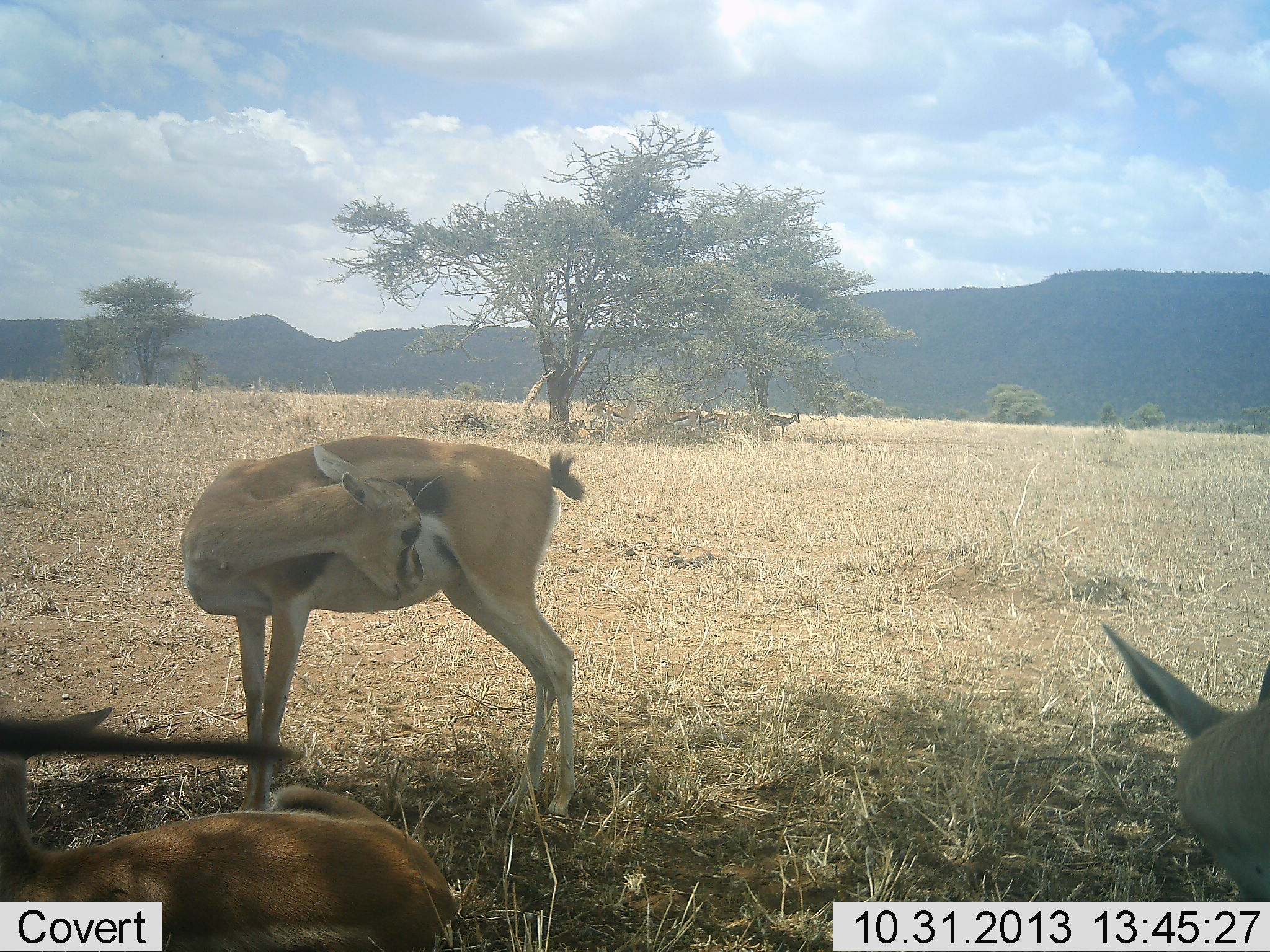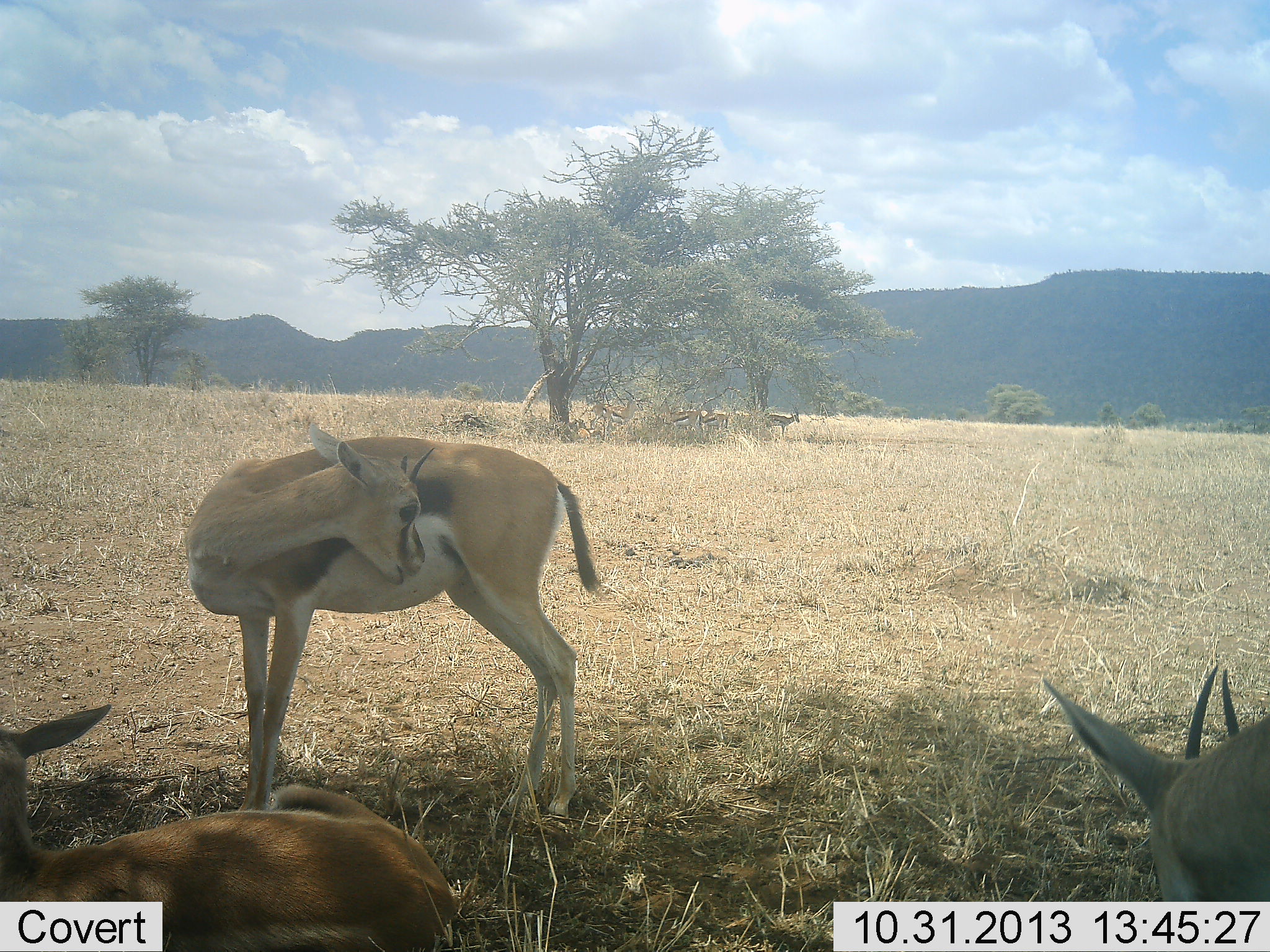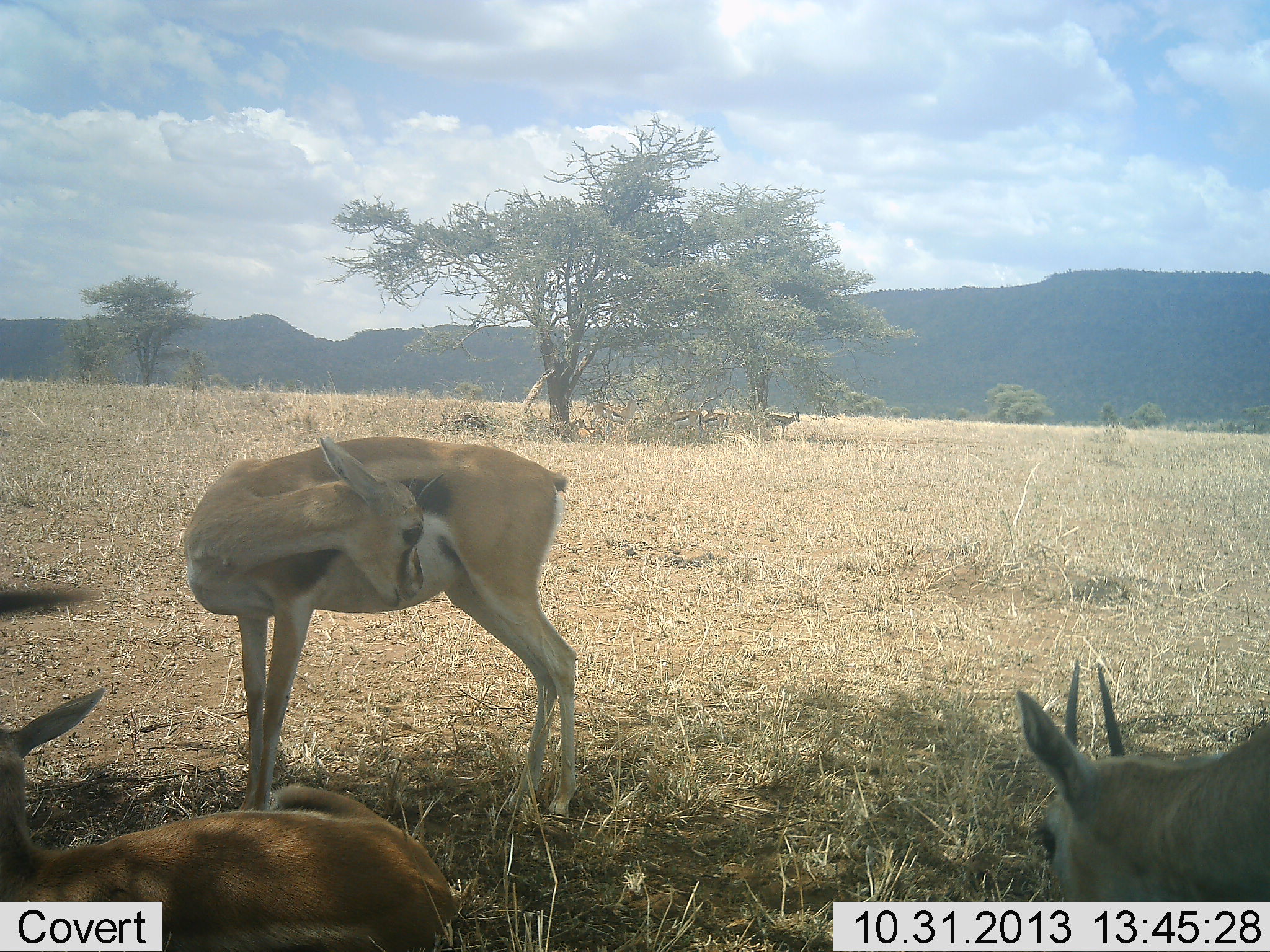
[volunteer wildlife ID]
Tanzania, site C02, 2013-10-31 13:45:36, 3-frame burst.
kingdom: Animalia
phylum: Chordata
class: Mammalia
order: Artiodactyla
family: Bovidae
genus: Eudorcas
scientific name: Eudorcas thomsonii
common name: thomson's gazelle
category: gazellethomsons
Gazellethomsons (thomson's gazelle) (Eudorcas thomsonii), count 4. Behavior (volunteer vote fractions): standing 100%, resting 60%, moving 0%, interacting 10%. Young present (vote fraction): 10%. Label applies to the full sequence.